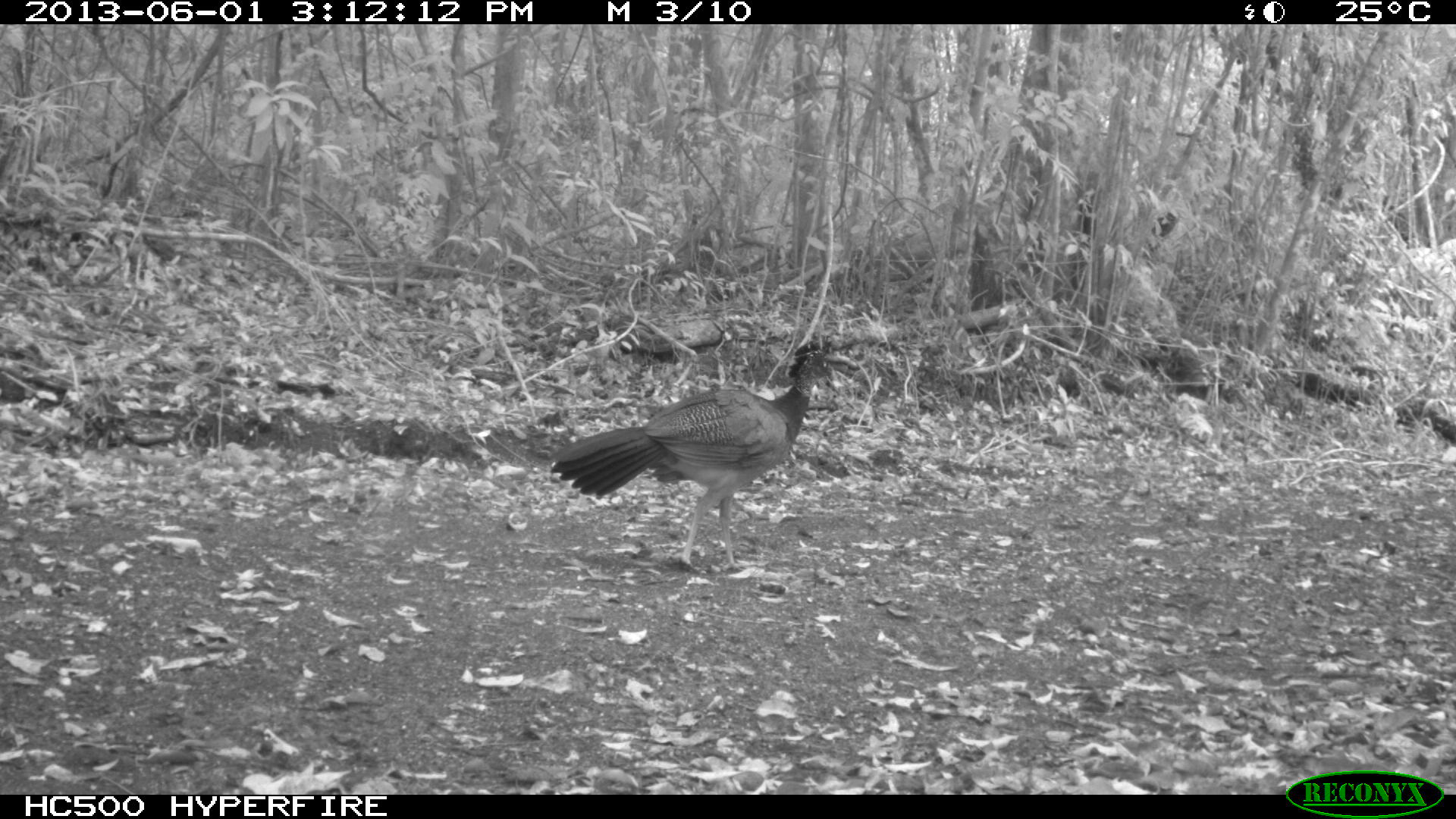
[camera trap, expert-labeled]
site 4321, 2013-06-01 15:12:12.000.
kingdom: Animalia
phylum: Chordata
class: Aves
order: Galliformes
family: Cracidae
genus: Crax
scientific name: Crax rubra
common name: great curassow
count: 2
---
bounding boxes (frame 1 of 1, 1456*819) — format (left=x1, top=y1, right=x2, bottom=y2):
crax rubra: (left=547, top=337, right=837, bottom=572)